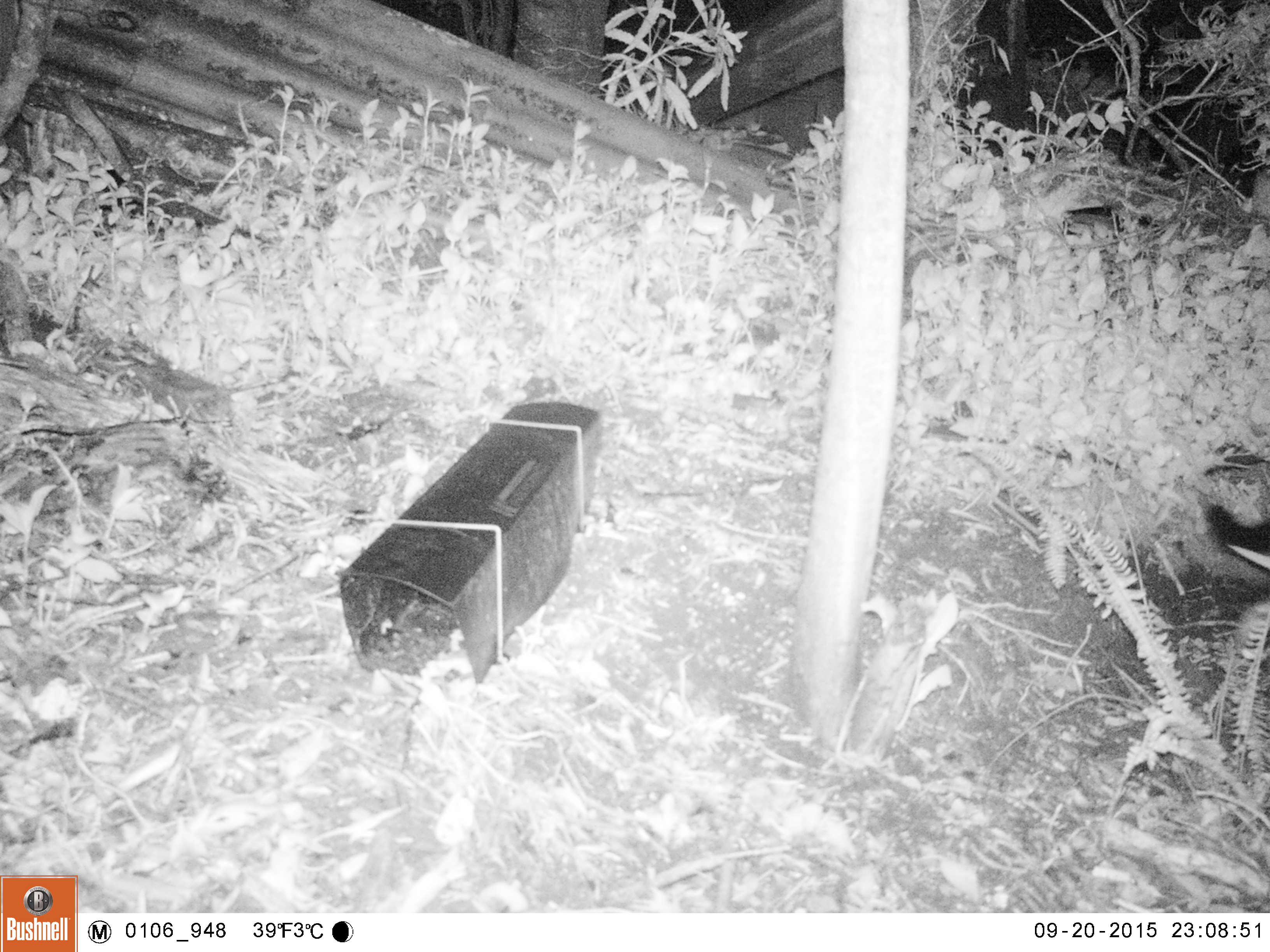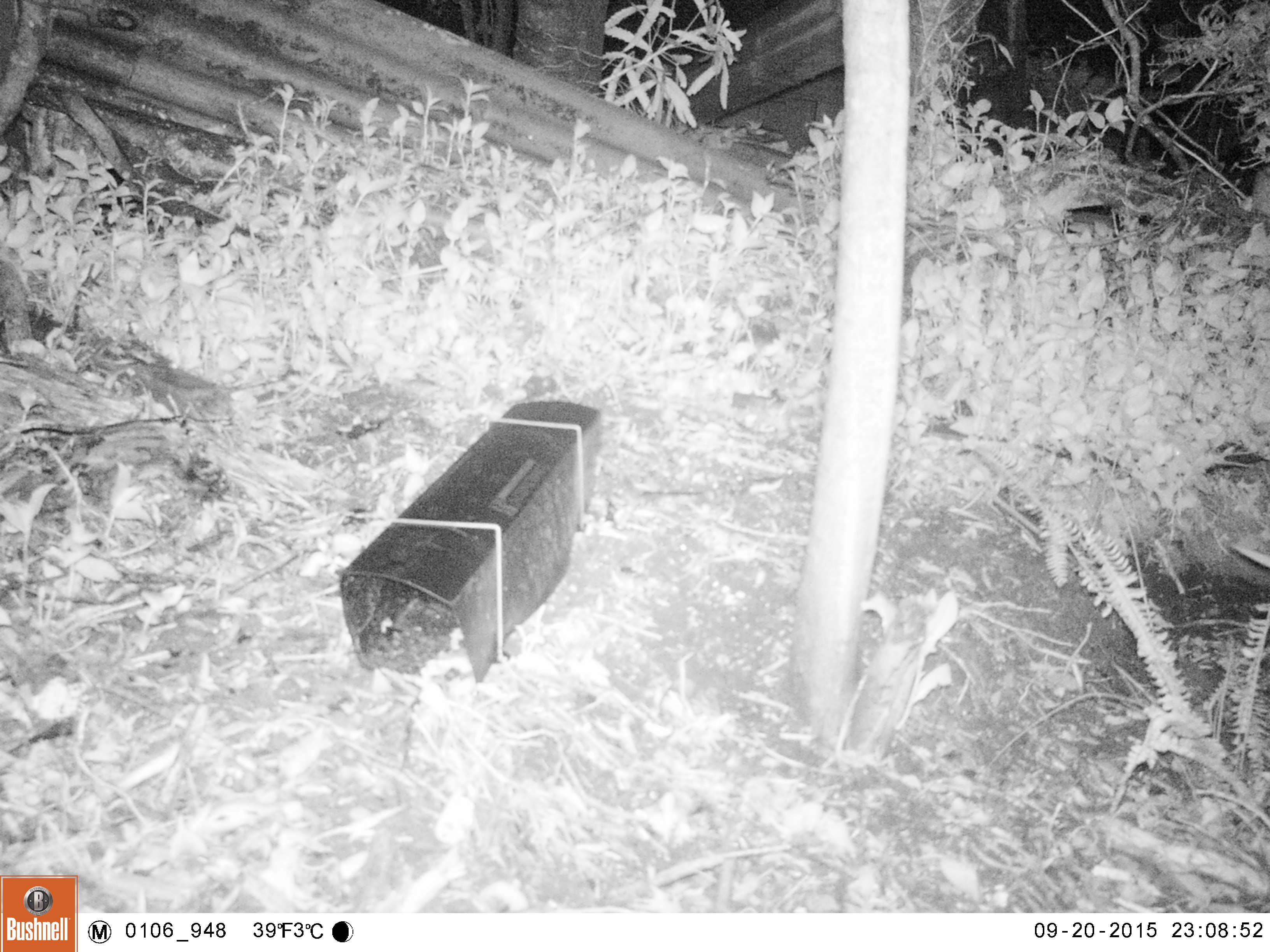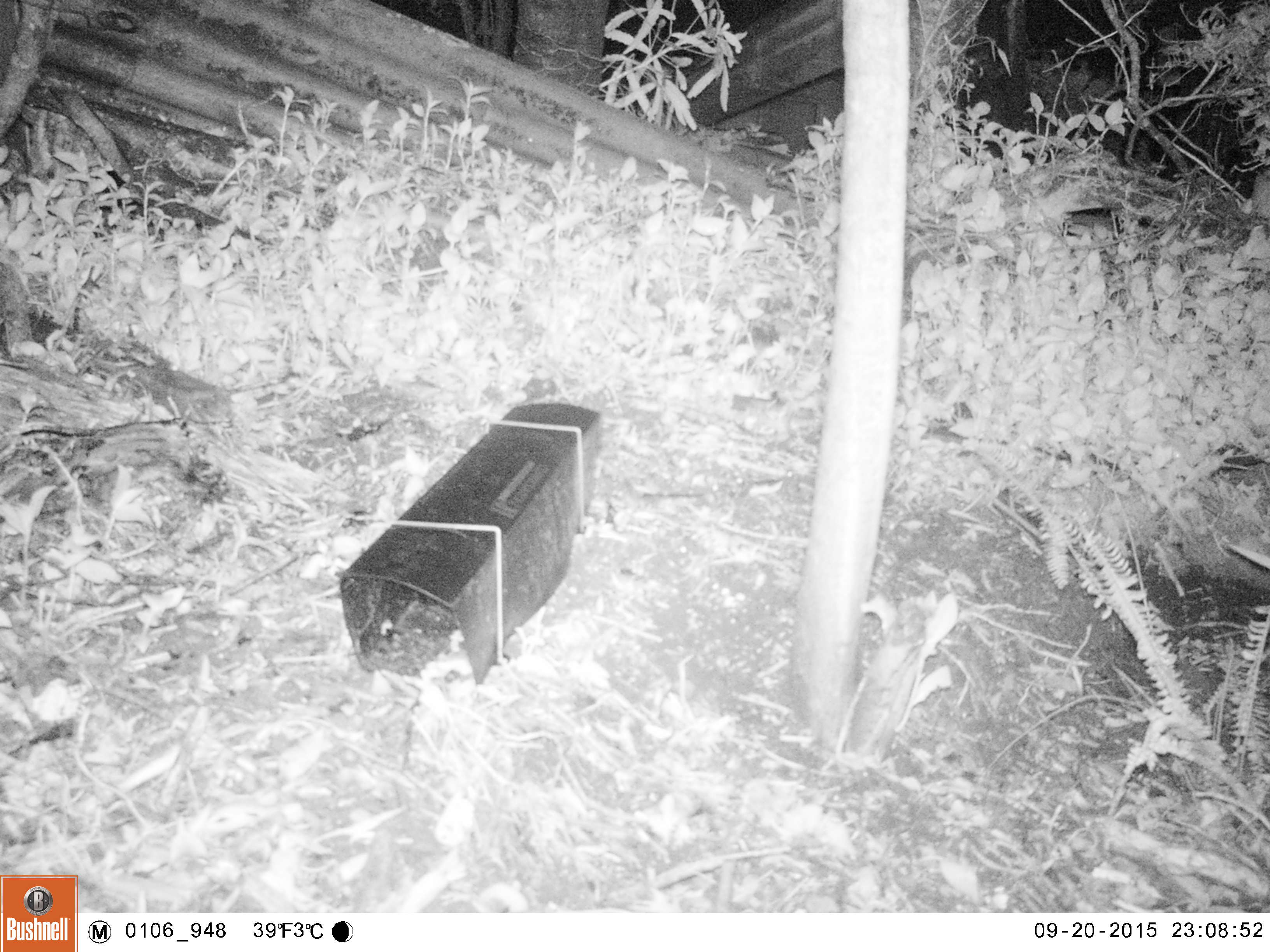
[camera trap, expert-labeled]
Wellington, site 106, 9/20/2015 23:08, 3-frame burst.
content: unidentified animal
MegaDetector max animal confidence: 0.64